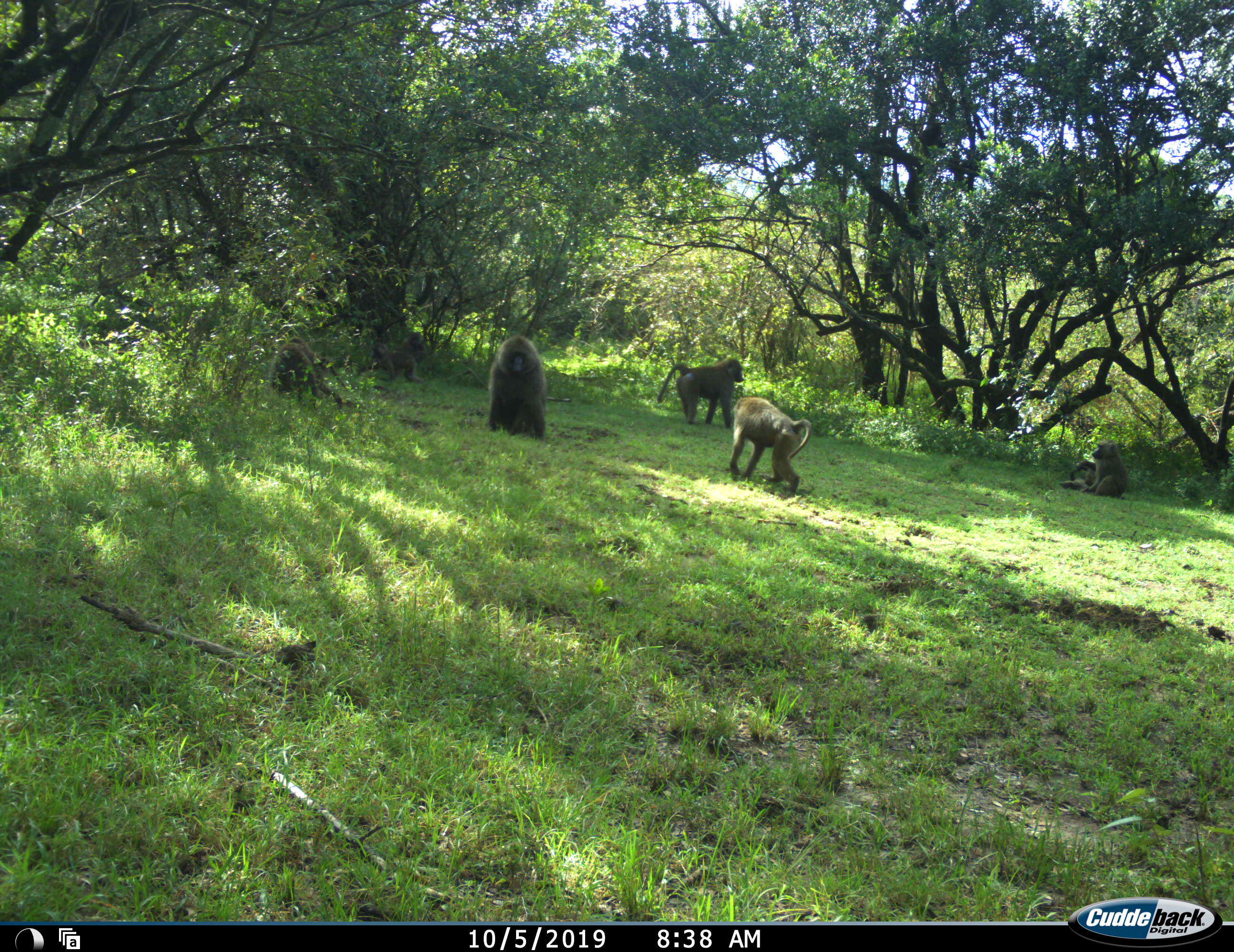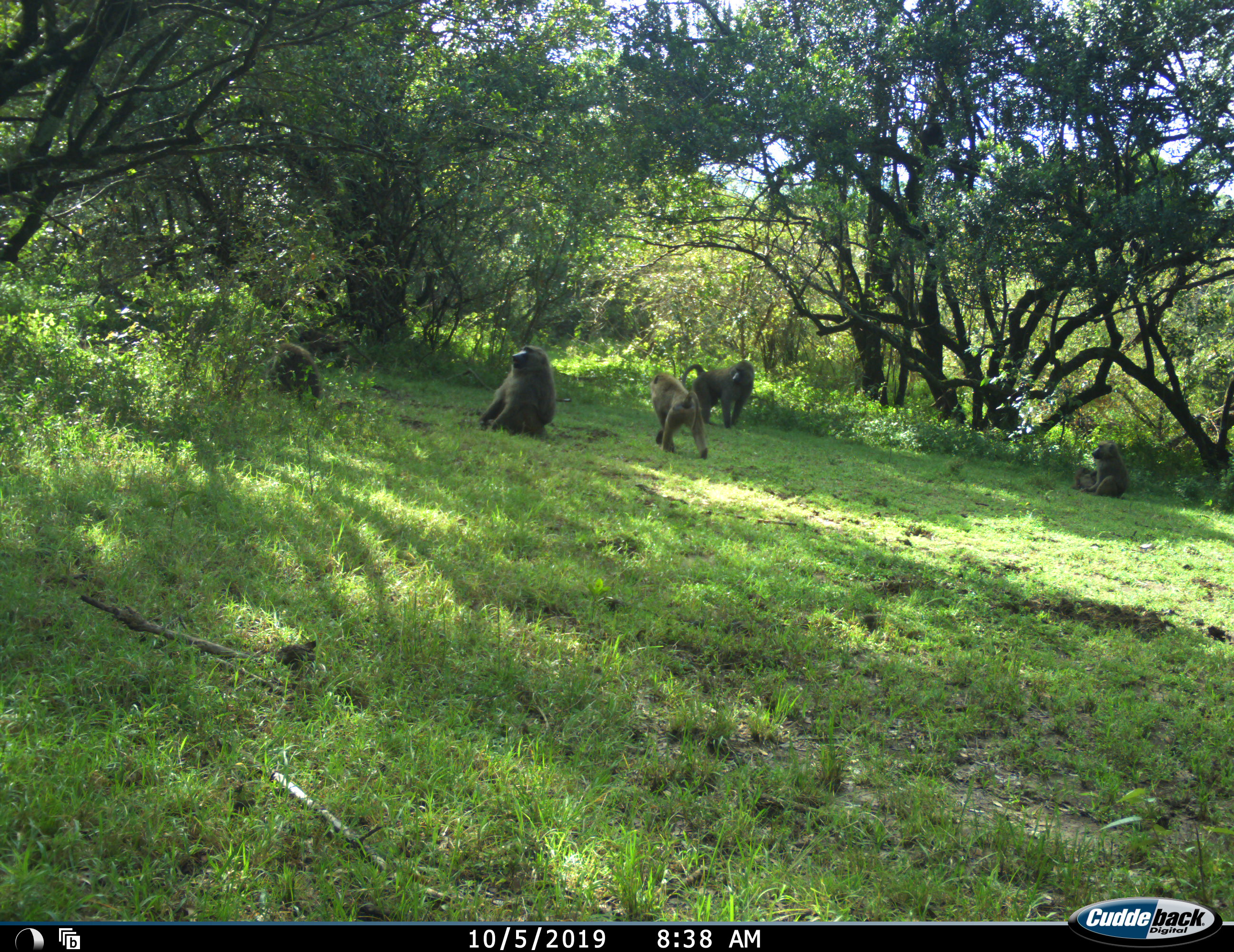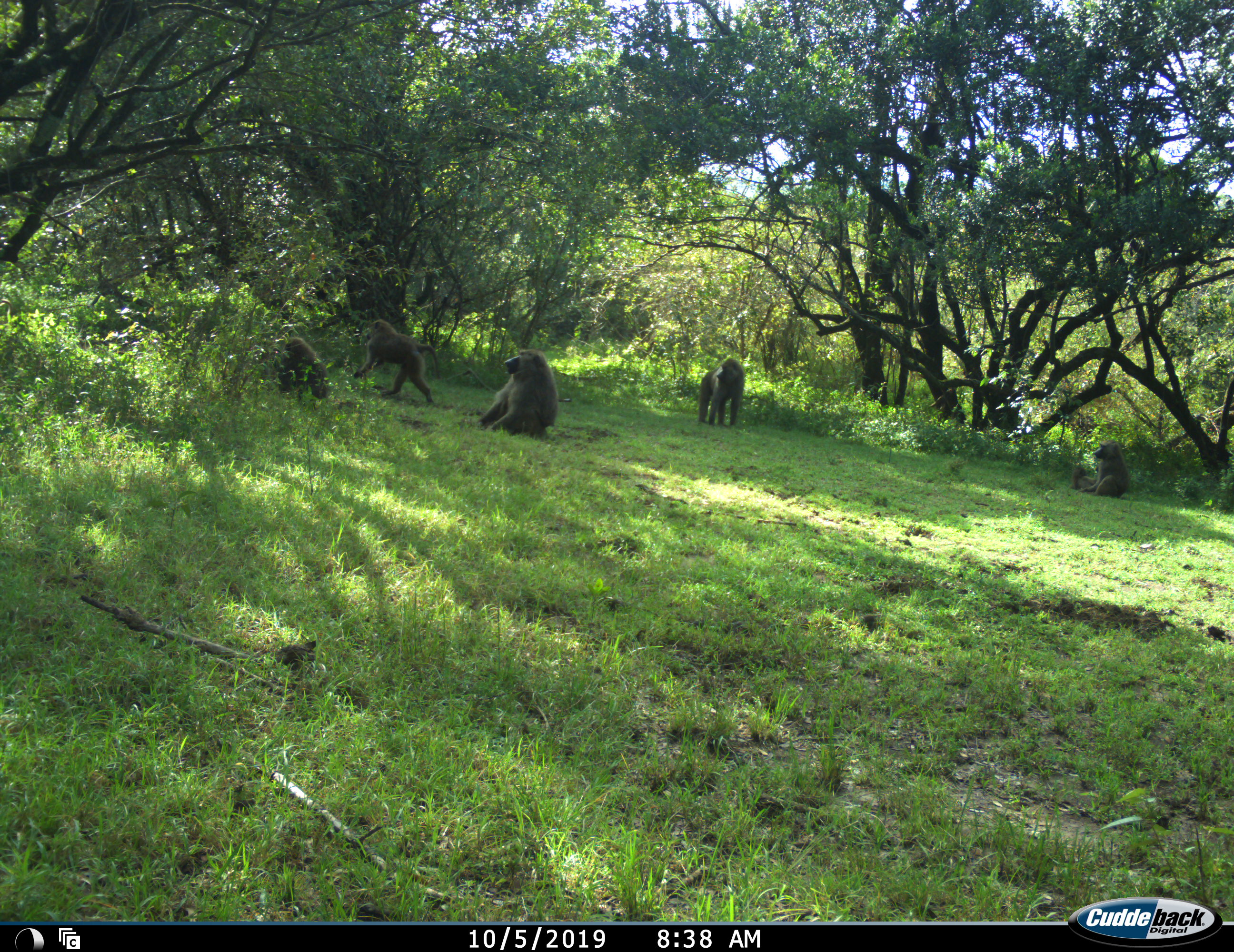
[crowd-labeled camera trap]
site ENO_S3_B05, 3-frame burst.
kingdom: Animalia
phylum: Chordata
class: Mammalia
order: Primates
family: Cercopithecidae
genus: Papio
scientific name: Papio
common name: baboon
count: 7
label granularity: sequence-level